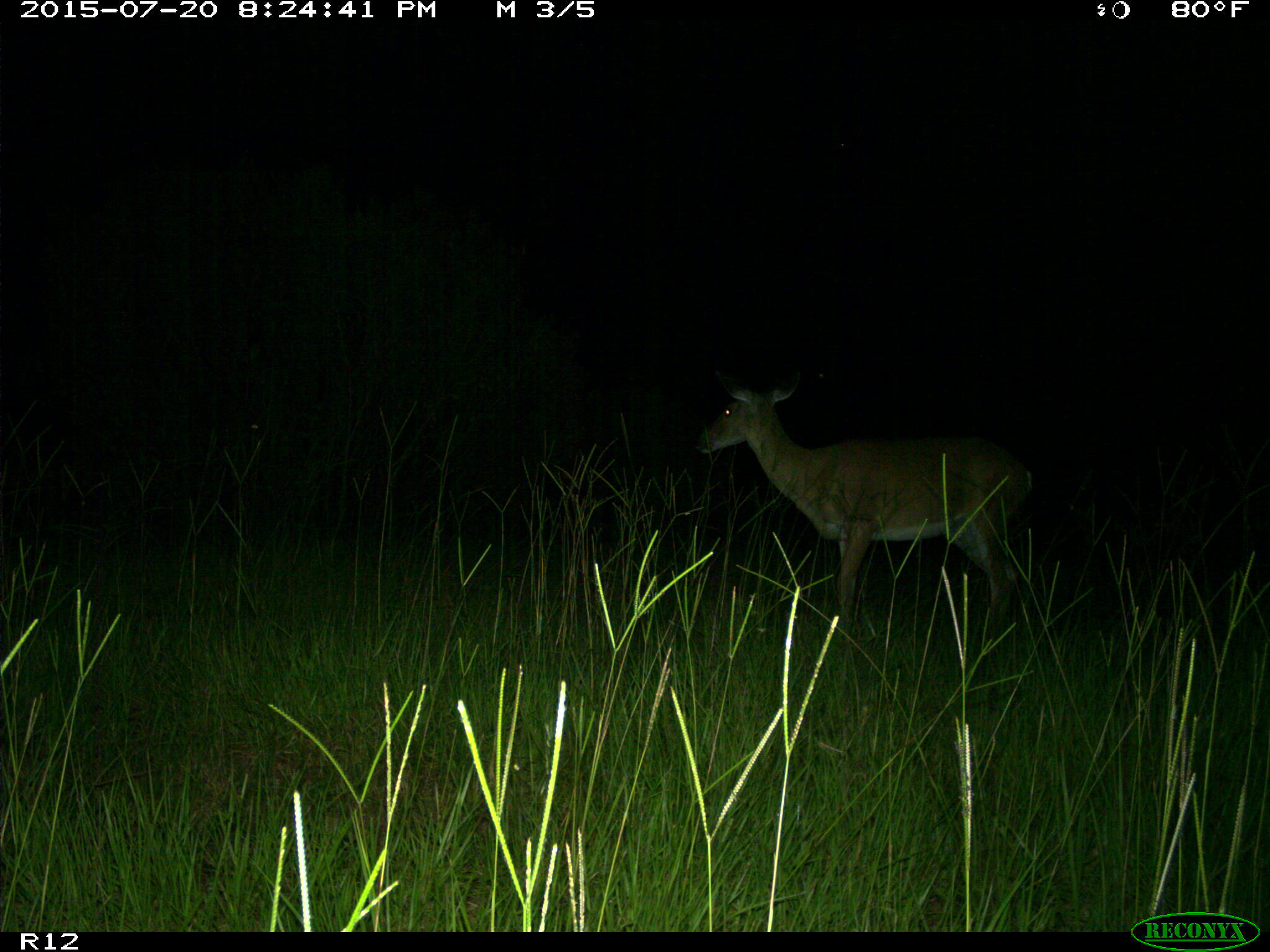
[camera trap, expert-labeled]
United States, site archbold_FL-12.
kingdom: Animalia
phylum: Chordata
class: Mammalia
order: Artiodactyla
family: Cervidae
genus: Odocoileus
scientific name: Odocoileus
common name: deer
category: unidentified deer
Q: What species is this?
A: Unidentified deer (deer) (Odocoileus).